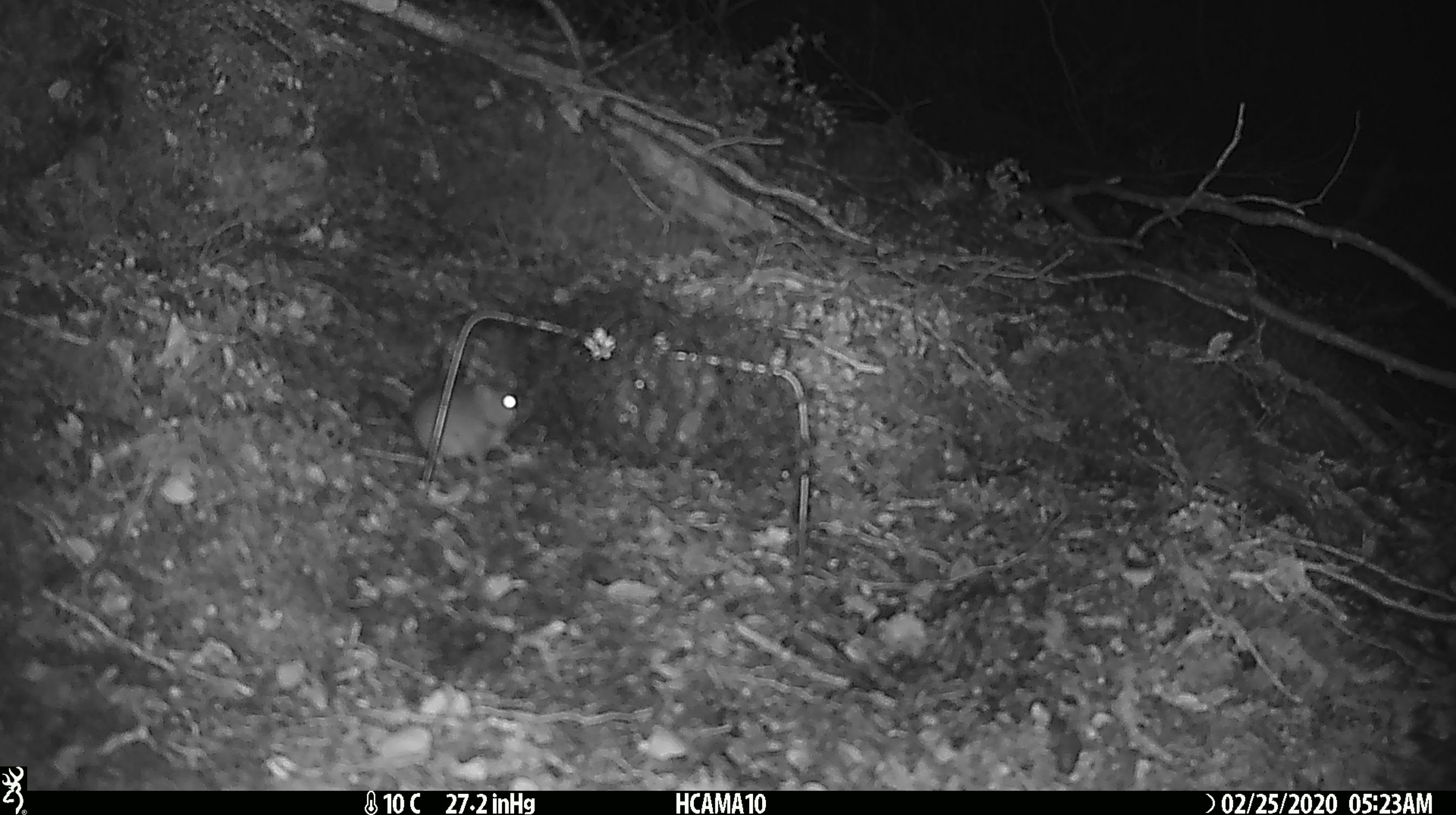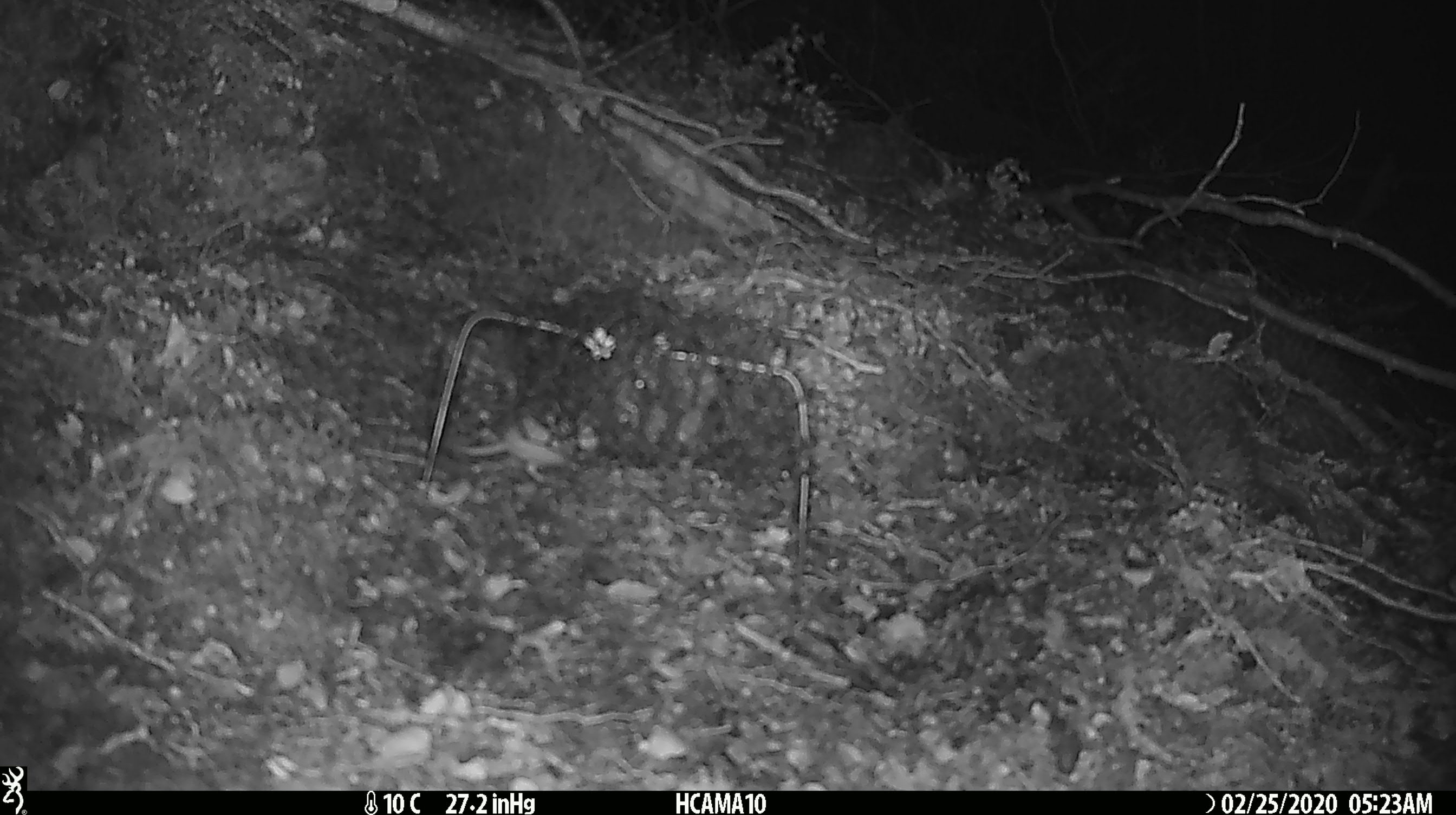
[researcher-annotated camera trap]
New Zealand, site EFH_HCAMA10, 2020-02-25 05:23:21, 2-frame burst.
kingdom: Animalia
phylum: Chordata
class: Mammalia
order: Rodentia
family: Muridae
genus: Mus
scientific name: Mus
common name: mouse